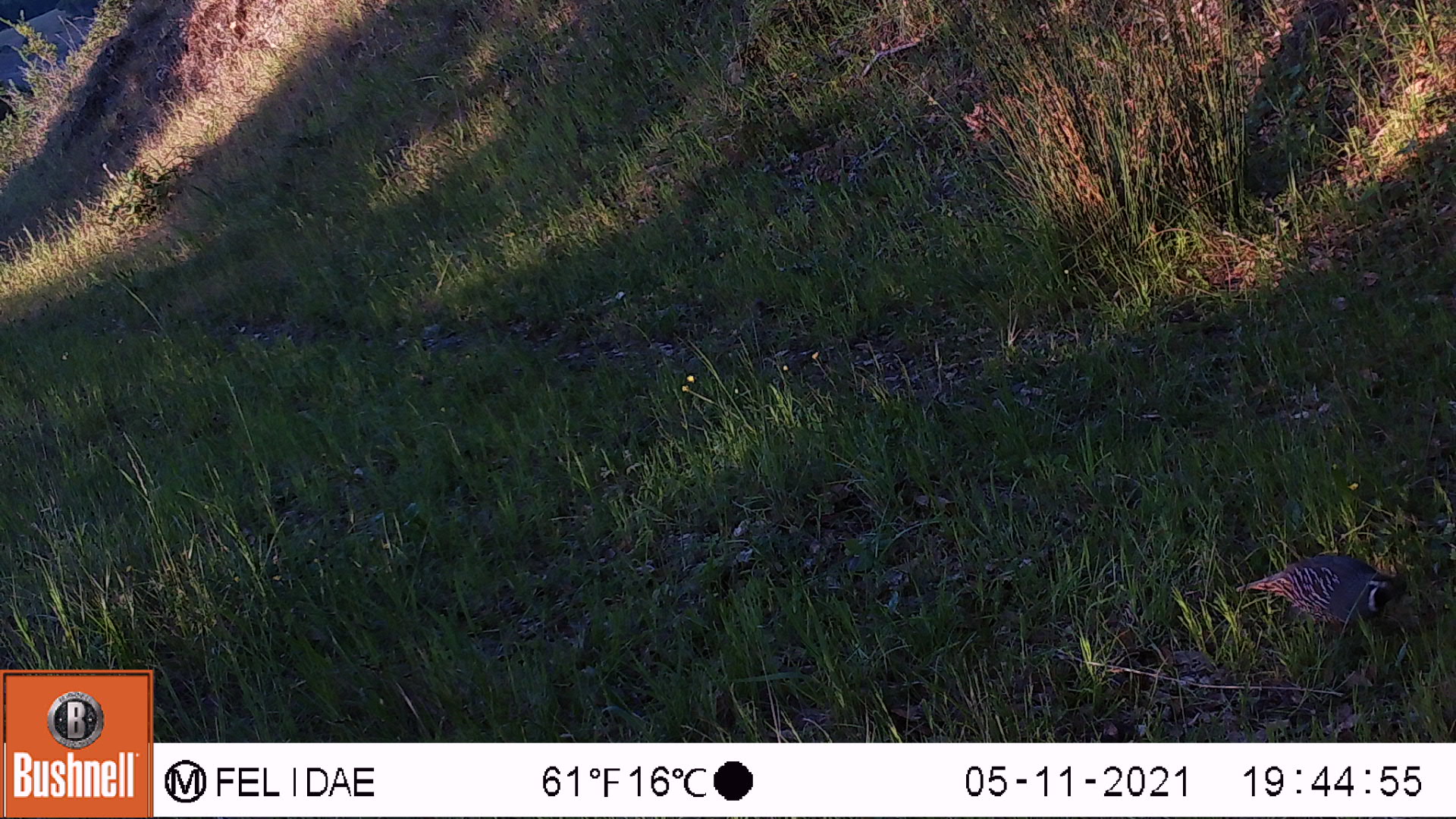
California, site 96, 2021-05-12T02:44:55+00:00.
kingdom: Animalia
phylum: Chordata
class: Aves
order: Galliformes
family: Odontophoridae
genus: Callipepla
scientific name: Callipepla californica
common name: california quail